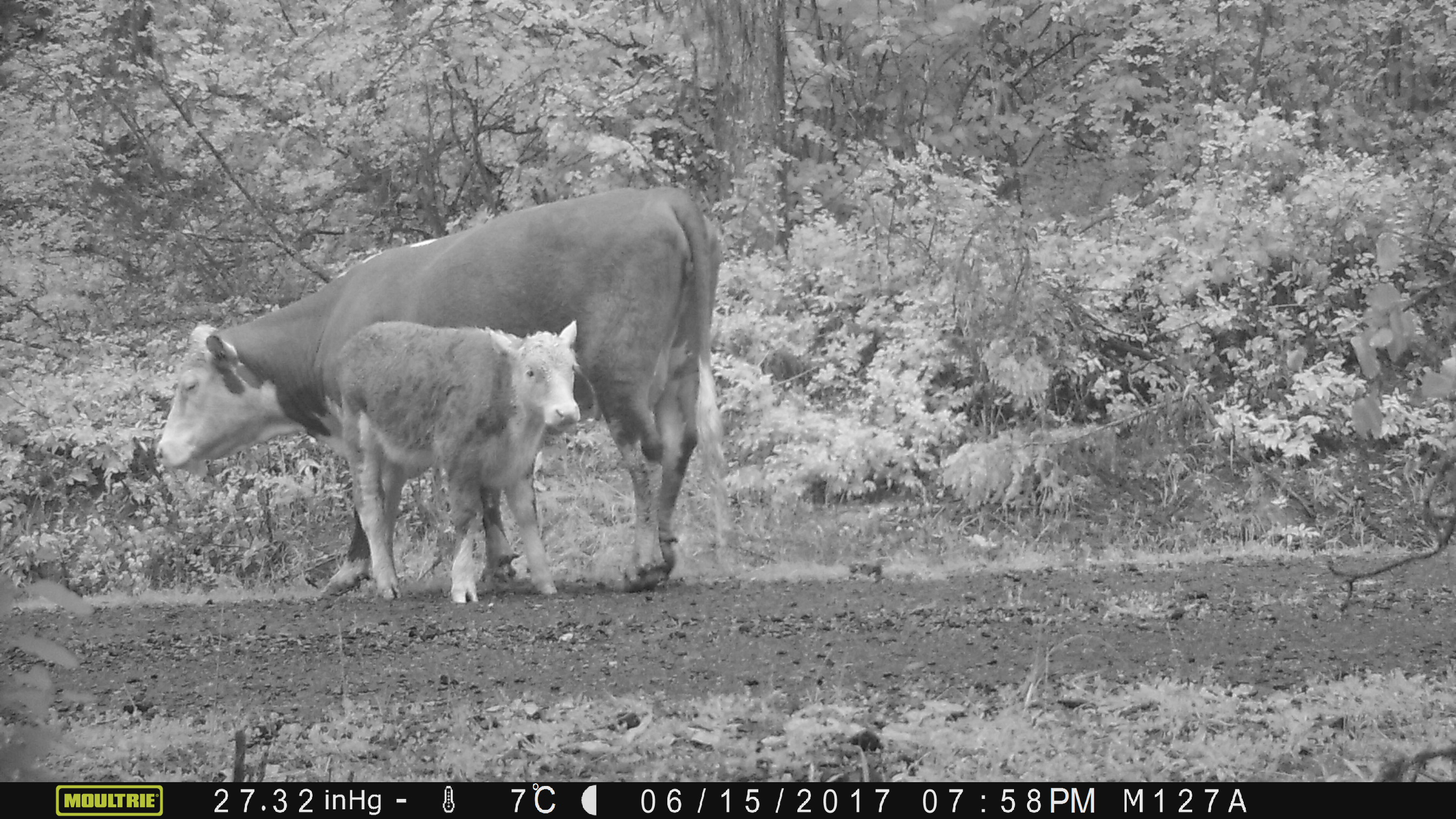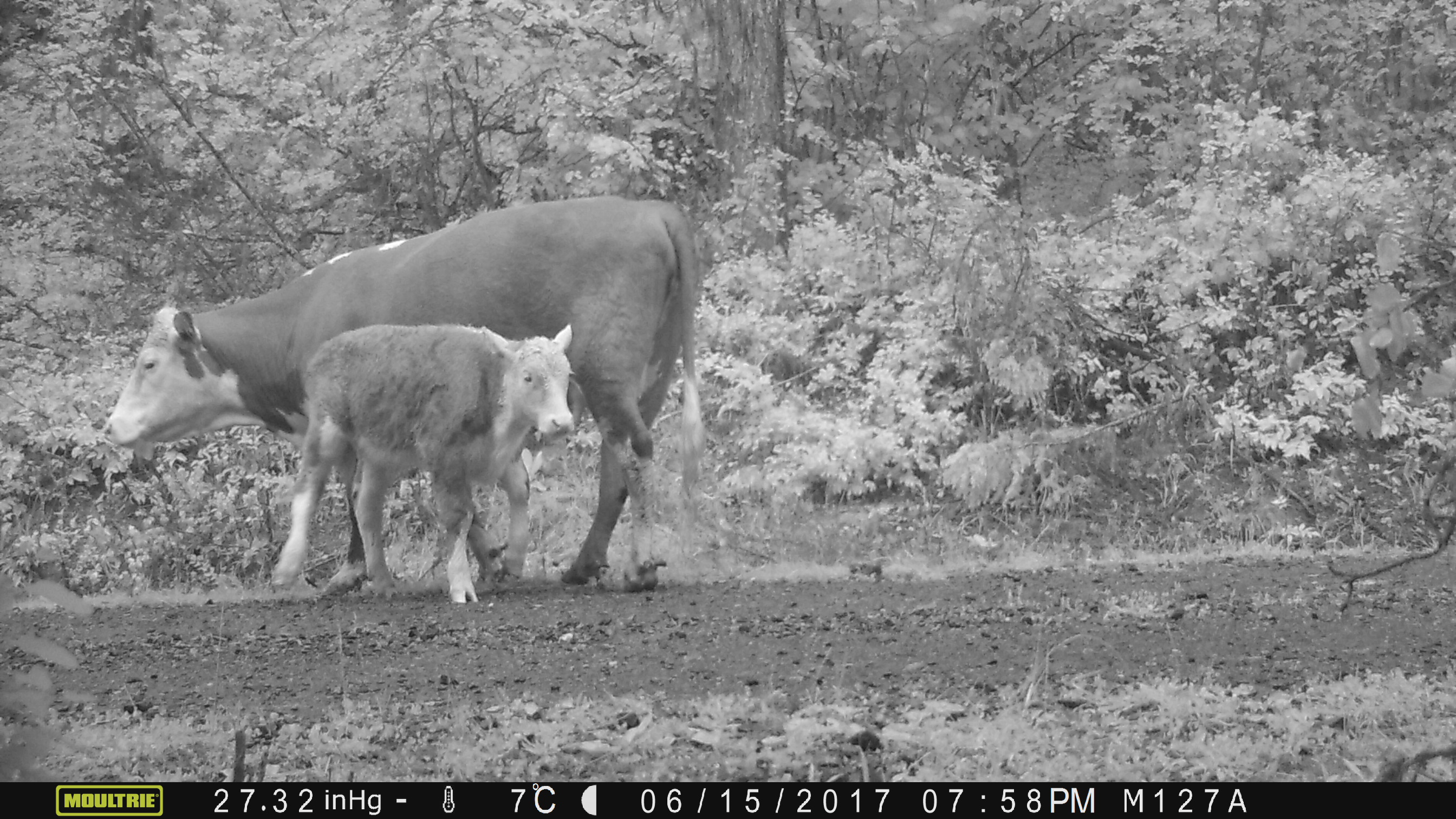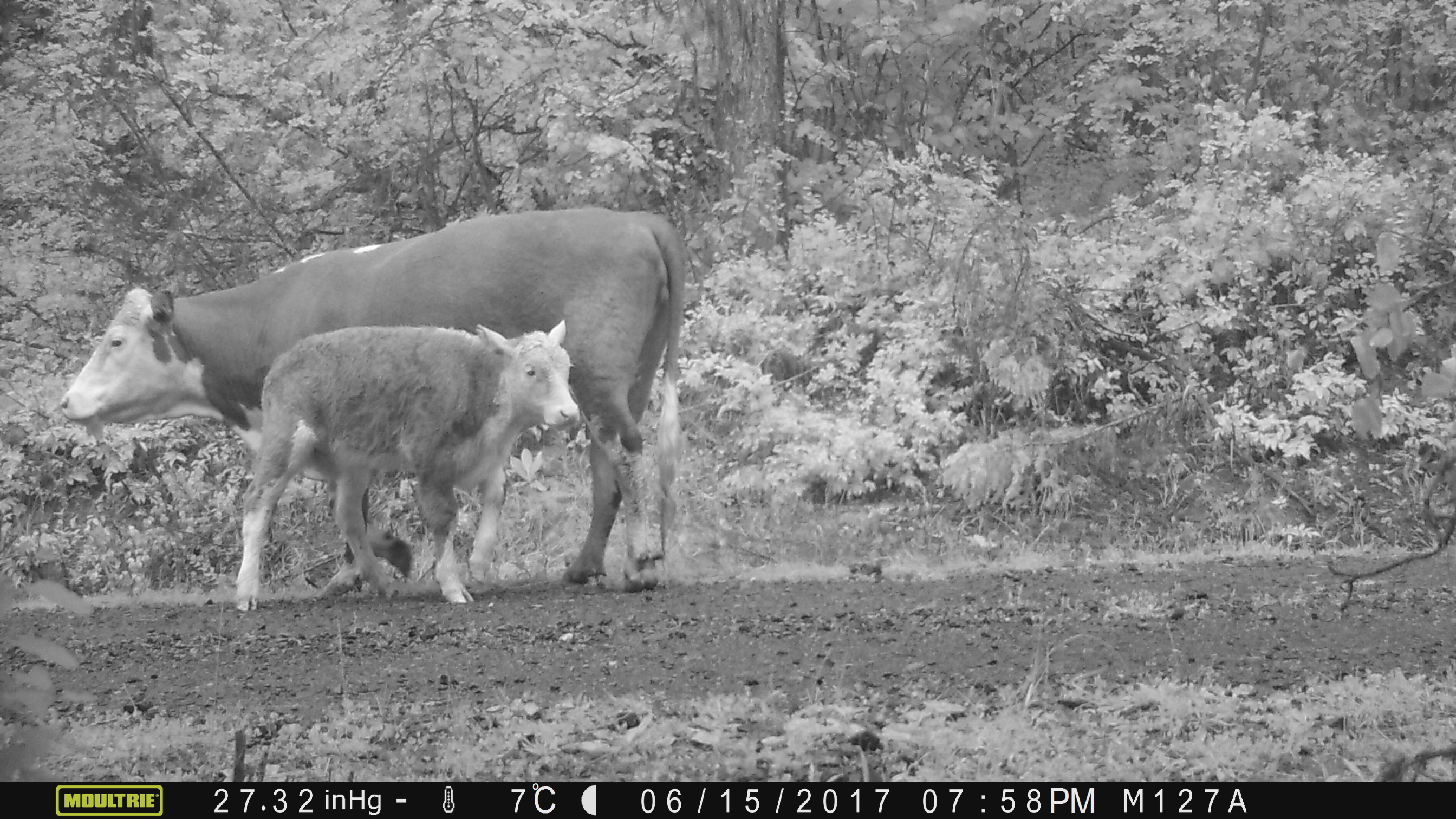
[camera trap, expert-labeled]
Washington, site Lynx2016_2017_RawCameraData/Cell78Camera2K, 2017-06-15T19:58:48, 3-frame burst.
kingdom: Animalia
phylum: Chordata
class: Mammalia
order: Artiodactyla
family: Bovidae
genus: Bos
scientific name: Bos taurus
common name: domestic cattle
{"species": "domestic cattle (Bos taurus)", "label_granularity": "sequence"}